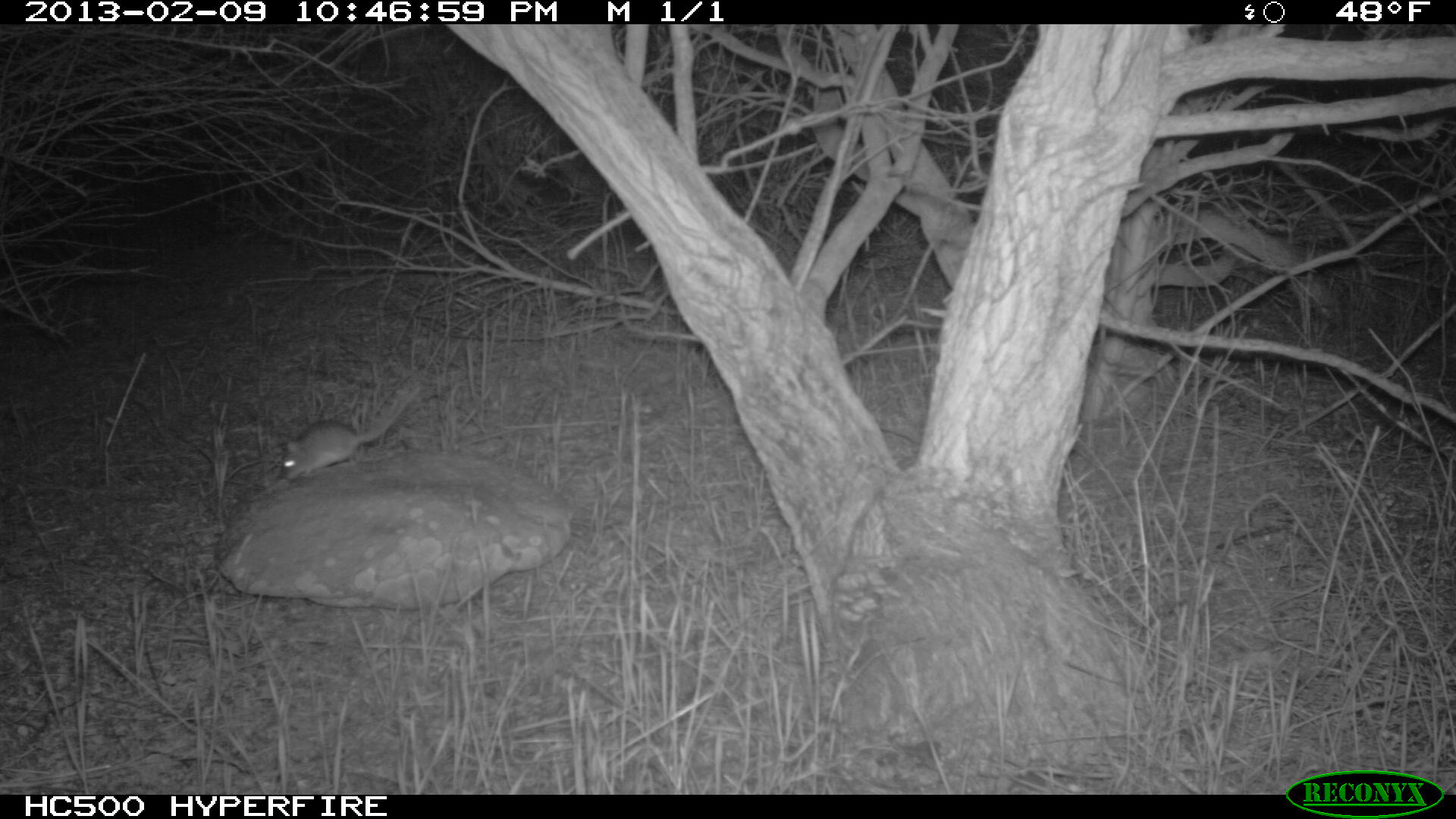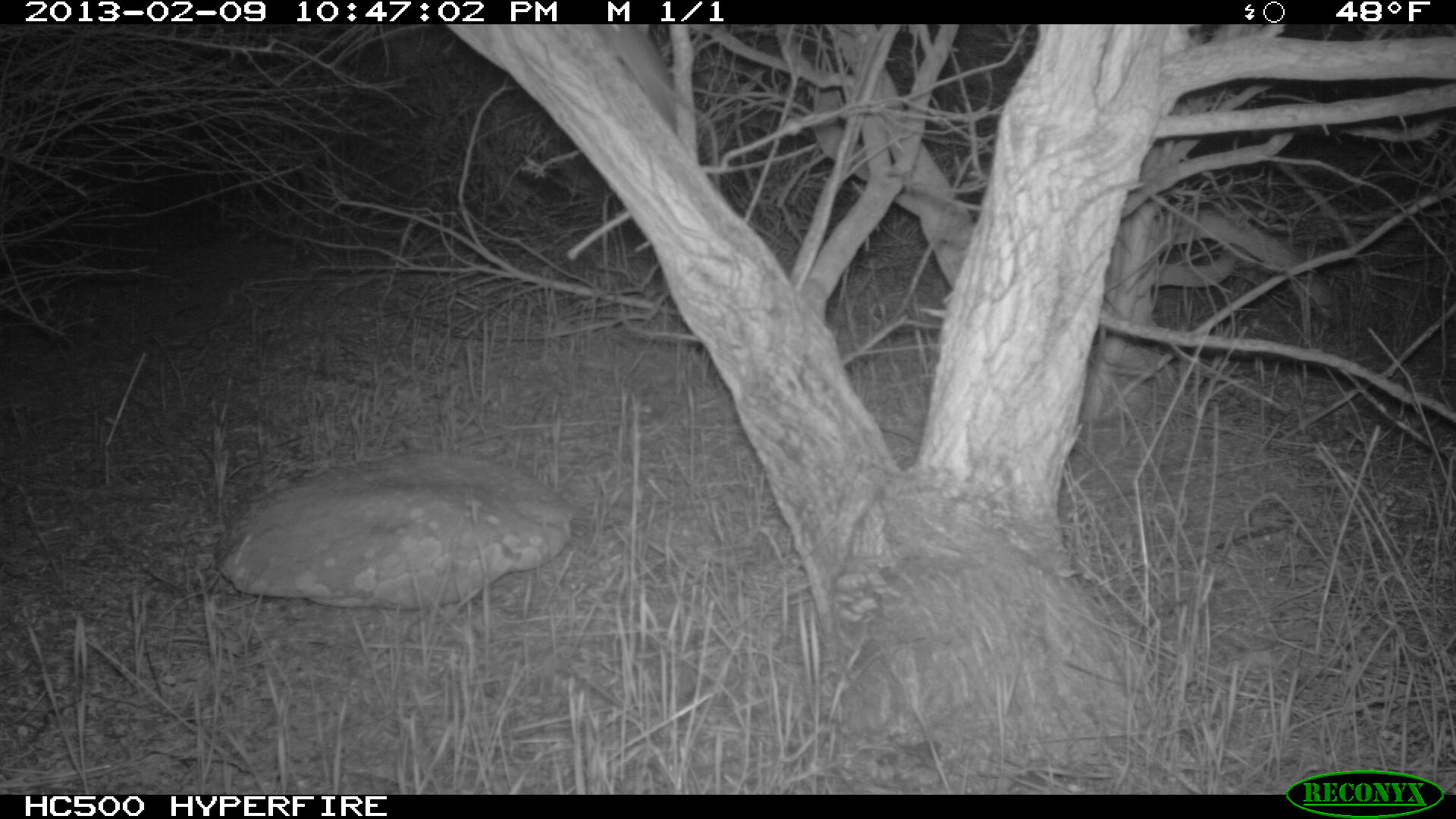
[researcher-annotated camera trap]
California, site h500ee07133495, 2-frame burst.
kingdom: Animalia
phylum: Chordata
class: Mammalia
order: Rodentia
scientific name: Rodentia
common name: rodent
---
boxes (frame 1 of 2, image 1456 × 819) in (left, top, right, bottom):
rodent: (277, 386, 420, 482)